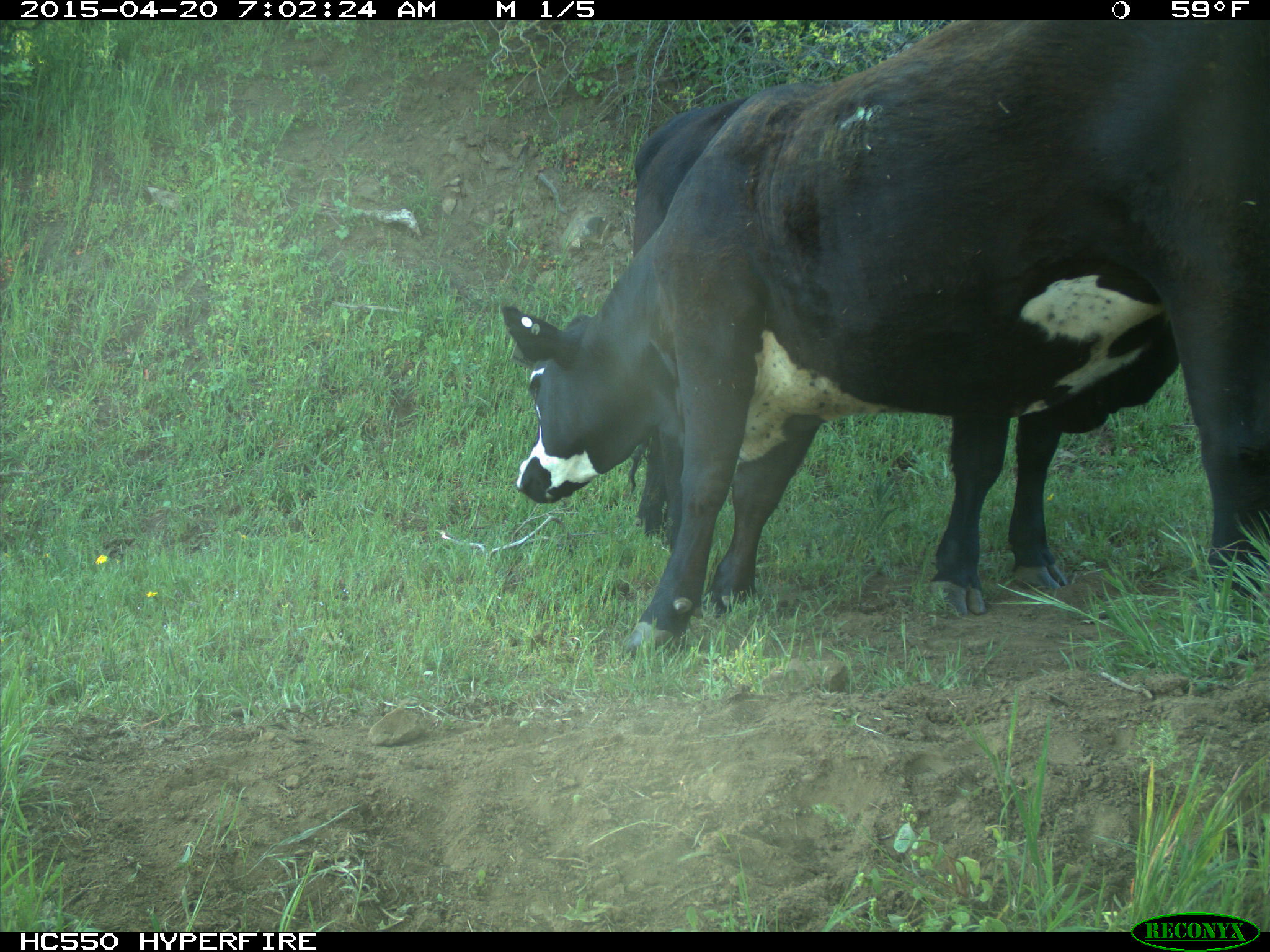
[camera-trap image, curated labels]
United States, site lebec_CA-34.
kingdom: Animalia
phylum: Chordata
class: Mammalia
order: Artiodactyla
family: Bovidae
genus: Bos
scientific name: Bos taurus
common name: domestic cow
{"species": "Bos taurus (domestic cow)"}